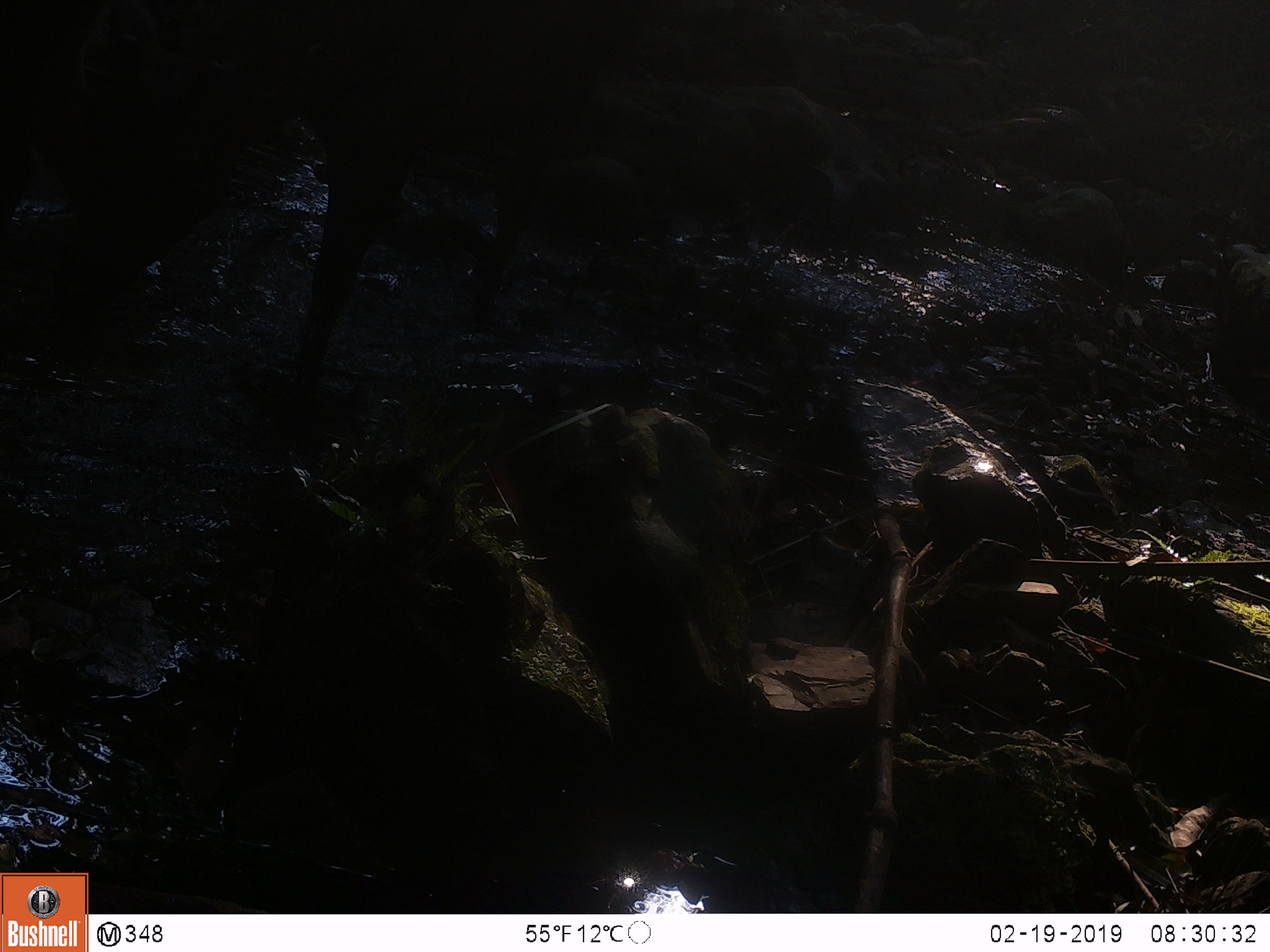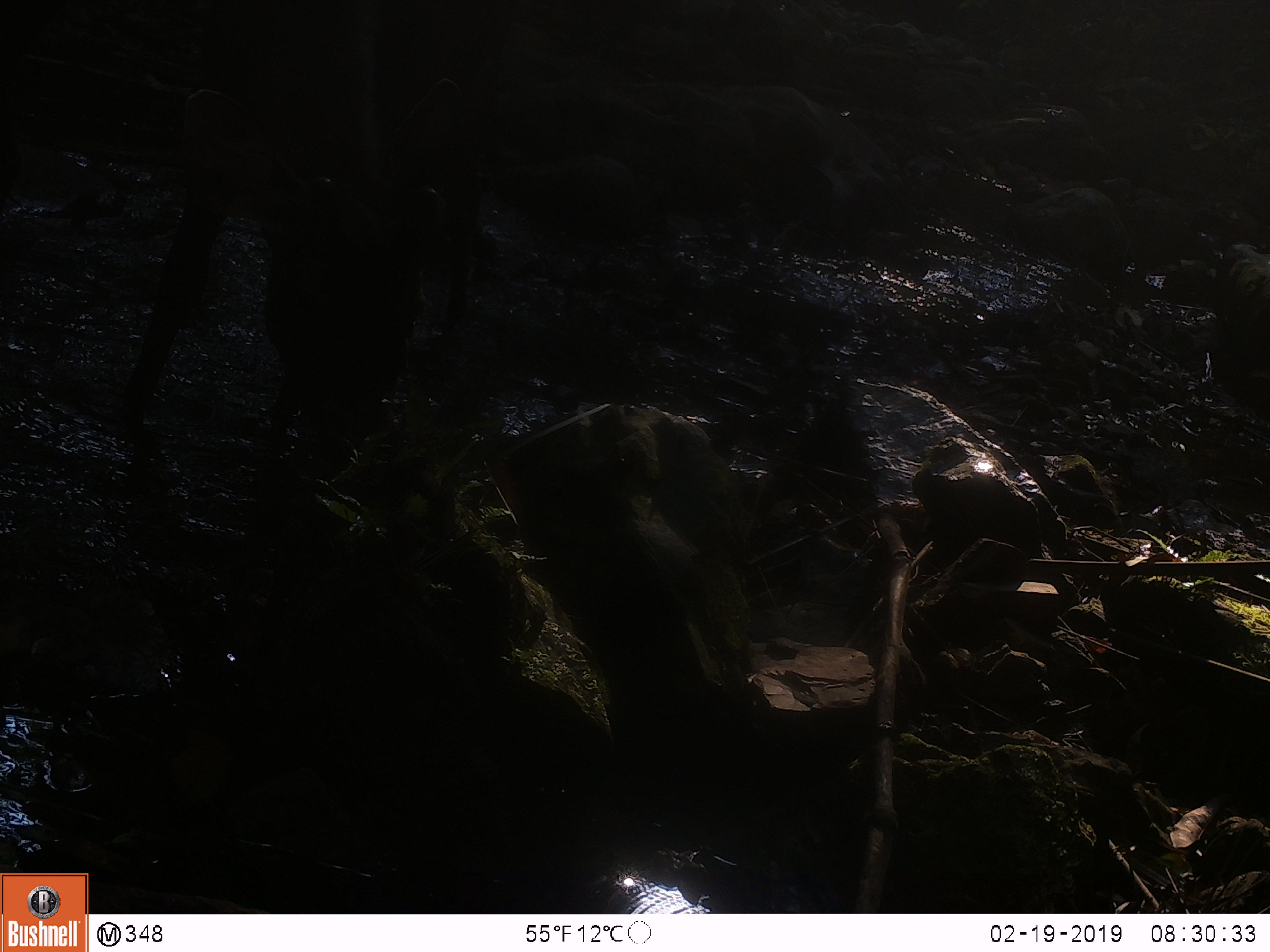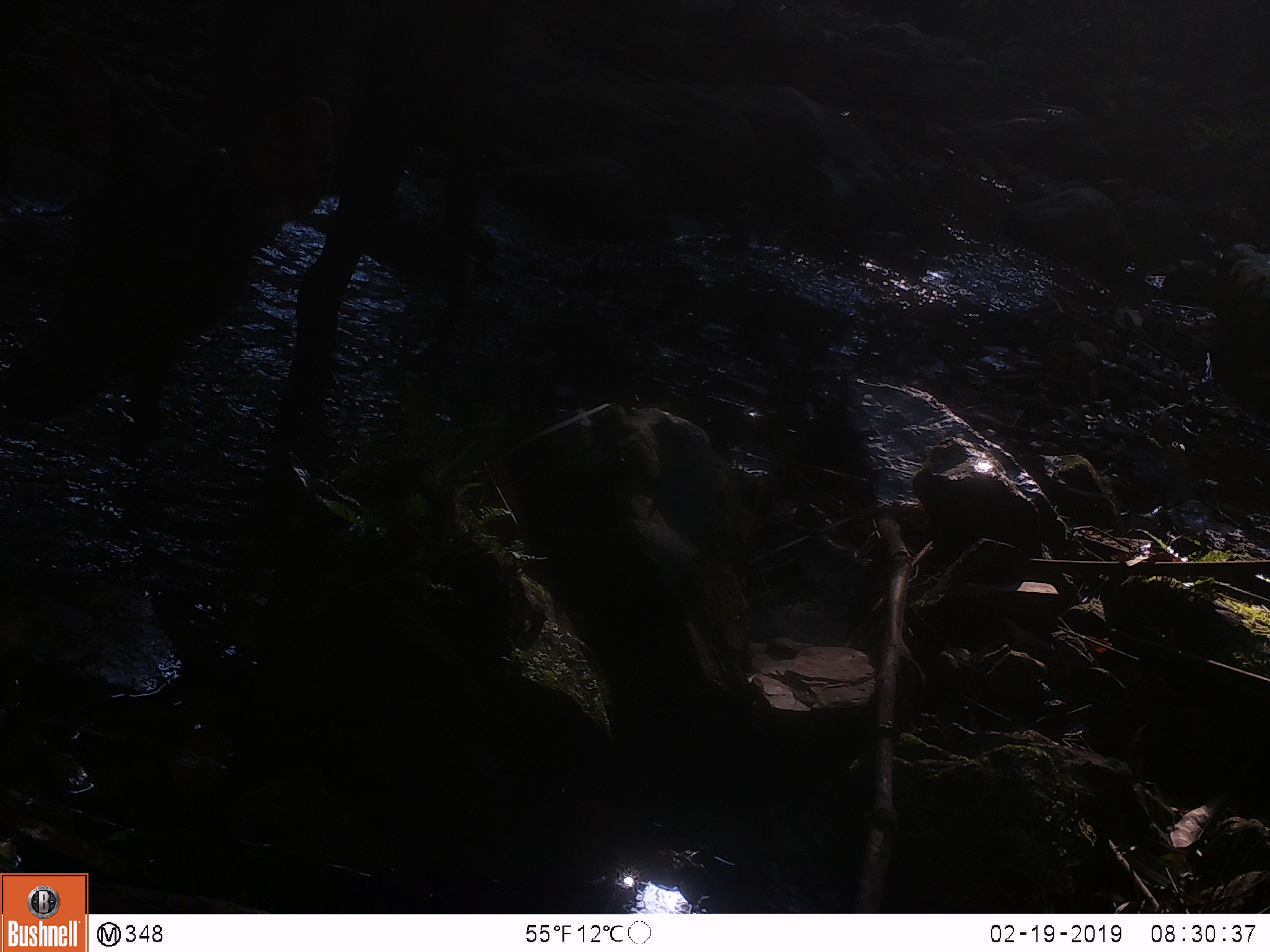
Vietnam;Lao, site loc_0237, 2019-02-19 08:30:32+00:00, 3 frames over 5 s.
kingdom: Animalia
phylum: Chordata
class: Mammalia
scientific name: Laurasiatheria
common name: ungulate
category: unidentified ungulates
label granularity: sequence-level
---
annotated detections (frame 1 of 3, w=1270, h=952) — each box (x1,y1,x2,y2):
unidentified ungulates: (53,0,618,397); (1,1,171,242)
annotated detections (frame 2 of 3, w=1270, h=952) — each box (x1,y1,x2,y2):
unidentified ungulates: (116,0,502,477); (3,0,66,211)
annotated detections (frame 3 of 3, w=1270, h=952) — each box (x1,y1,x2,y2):
unidentified ungulates: (7,0,502,439)